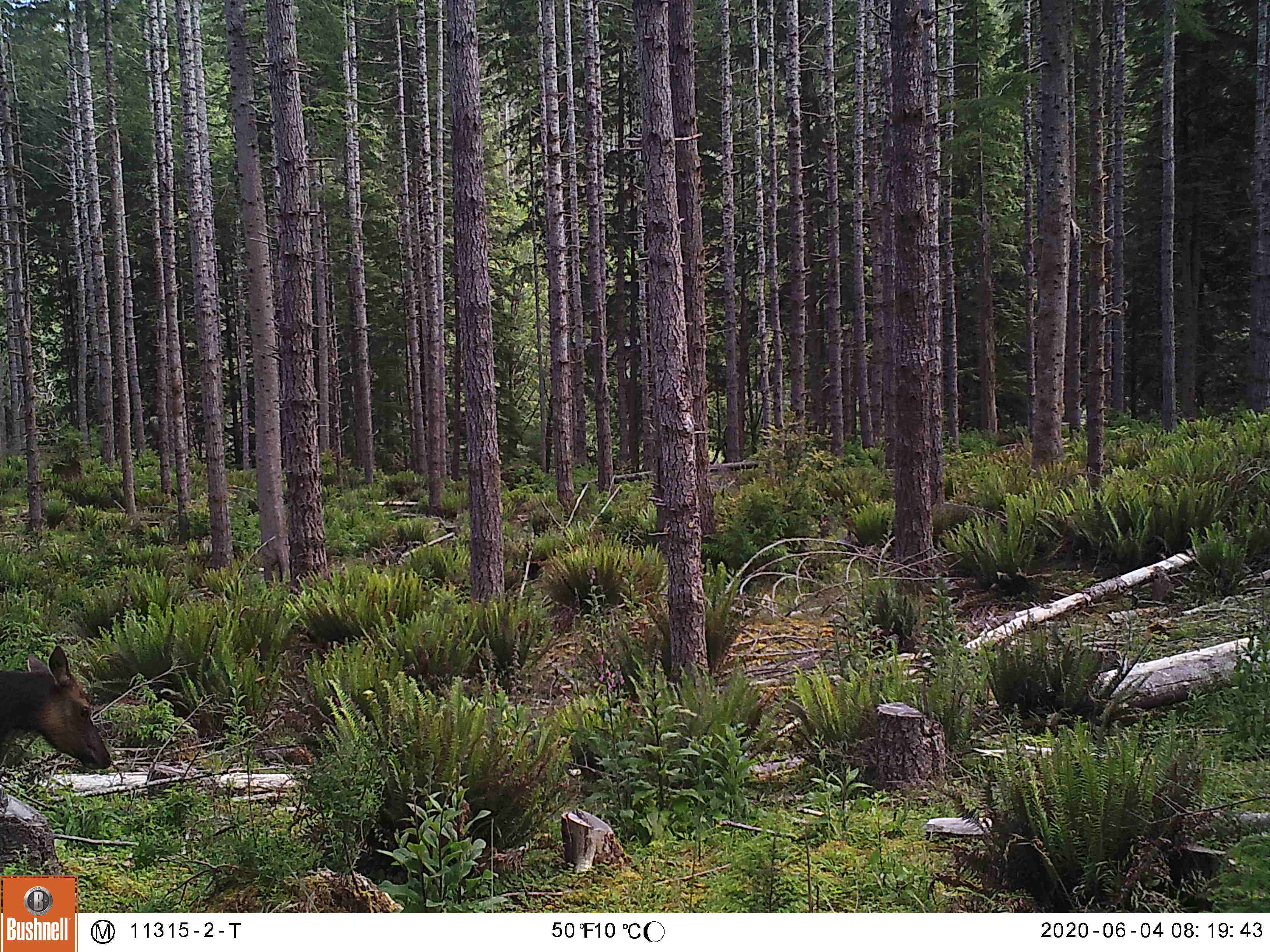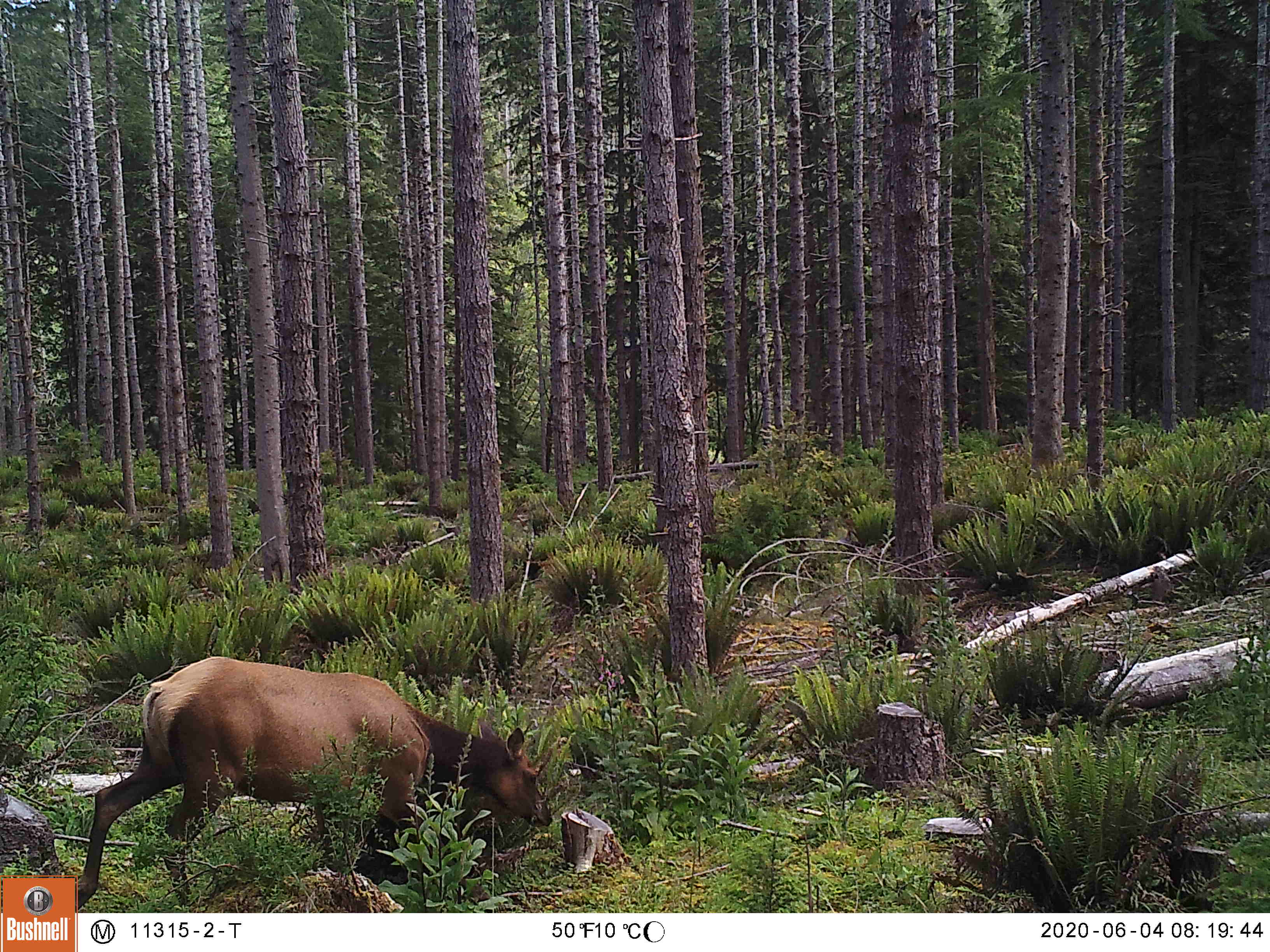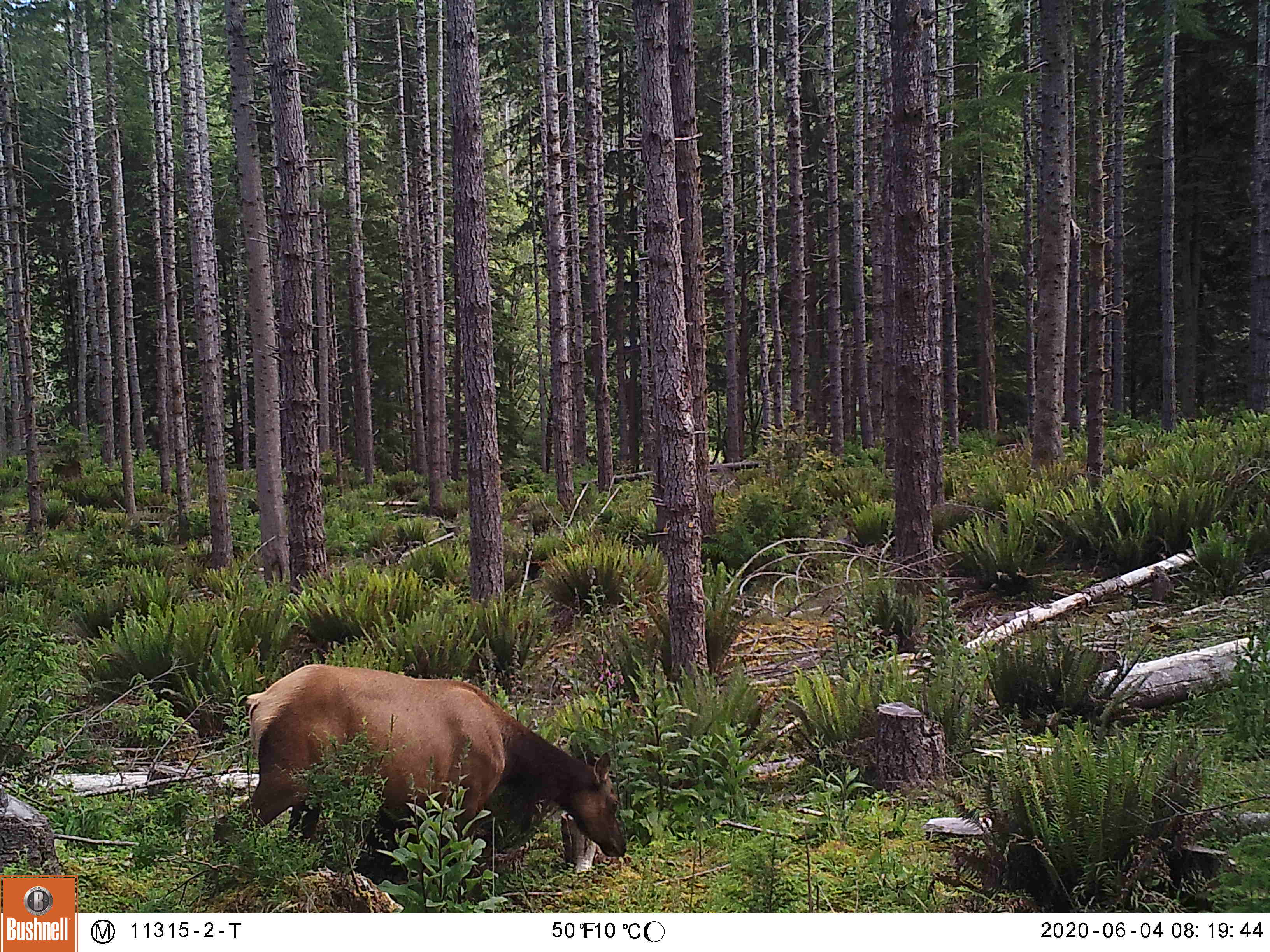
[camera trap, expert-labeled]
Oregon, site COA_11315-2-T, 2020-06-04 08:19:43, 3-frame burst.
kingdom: Animalia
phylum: Chordata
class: Mammalia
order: Artiodactyla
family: Cervidae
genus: Cervus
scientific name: Cervus canadensis roosevelti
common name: roosevelt elk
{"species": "roosevelt elk (Cervus canadensis roosevelti)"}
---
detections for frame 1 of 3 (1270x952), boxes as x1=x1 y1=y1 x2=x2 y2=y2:
roosevelt elk: x1=0 y1=640 x2=120 y2=772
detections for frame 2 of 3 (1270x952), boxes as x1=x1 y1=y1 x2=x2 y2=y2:
roosevelt elk: x1=82 y1=646 x2=556 y2=900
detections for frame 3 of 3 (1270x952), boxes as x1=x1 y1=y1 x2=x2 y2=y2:
roosevelt elk: x1=210 y1=648 x2=640 y2=864